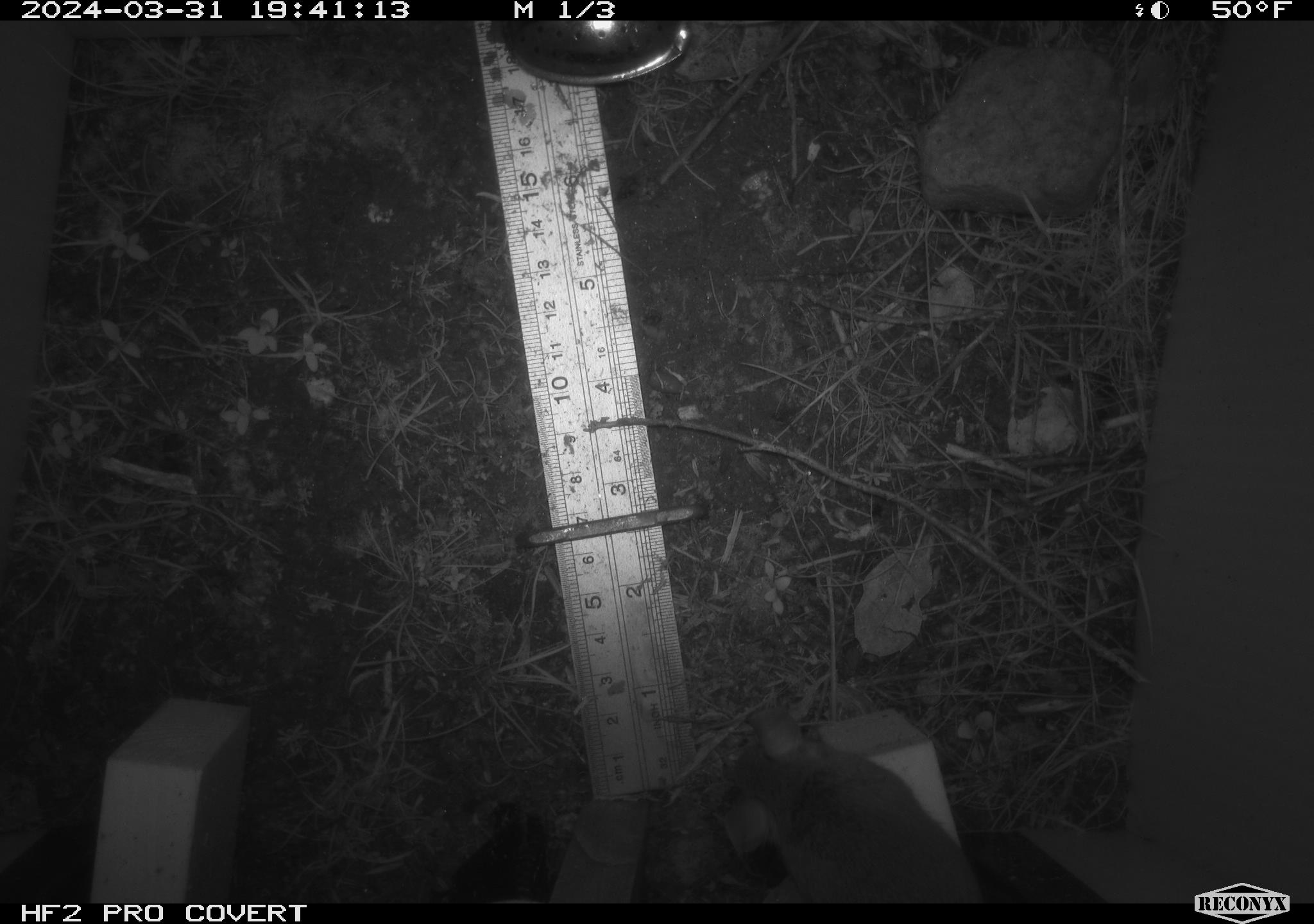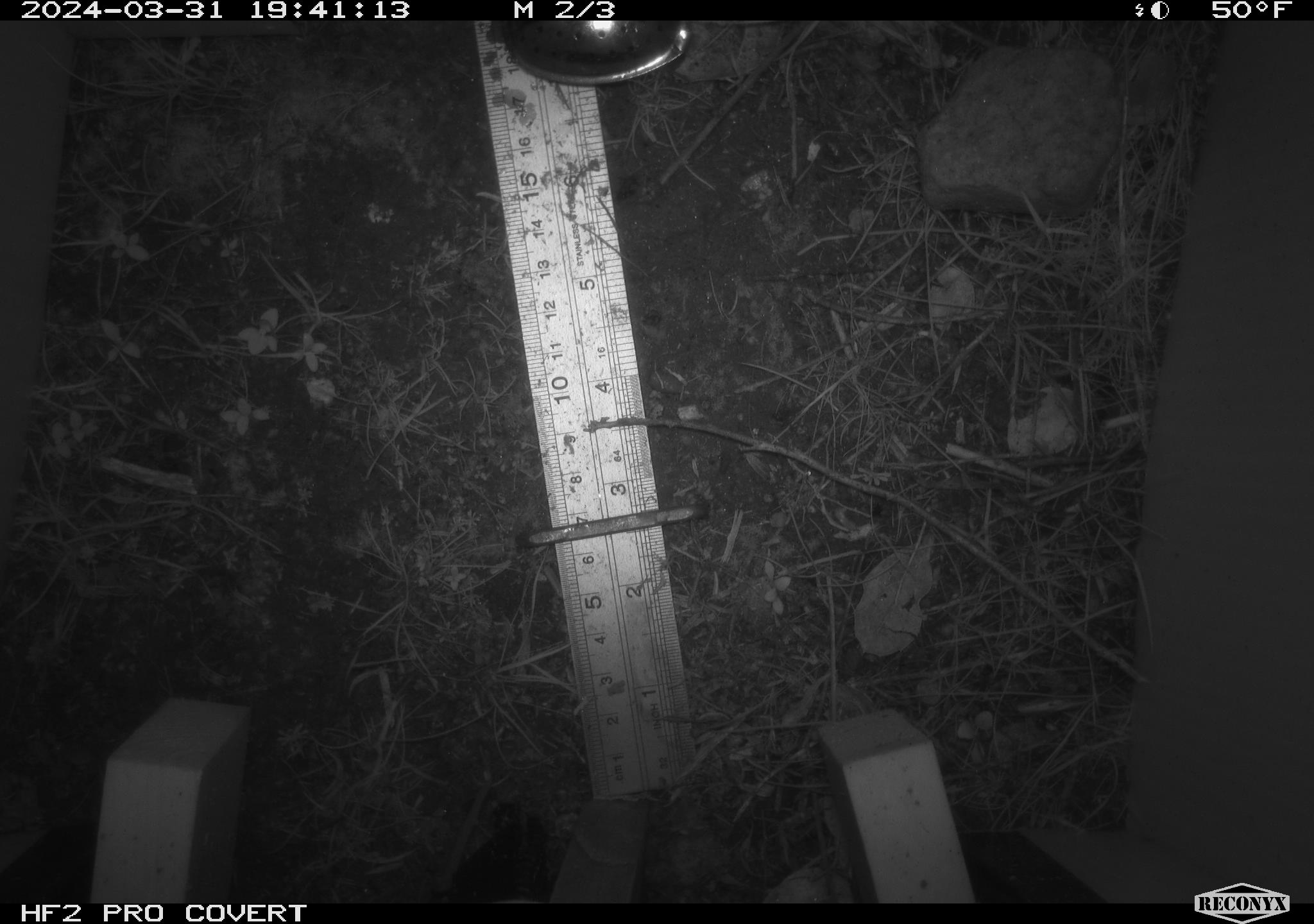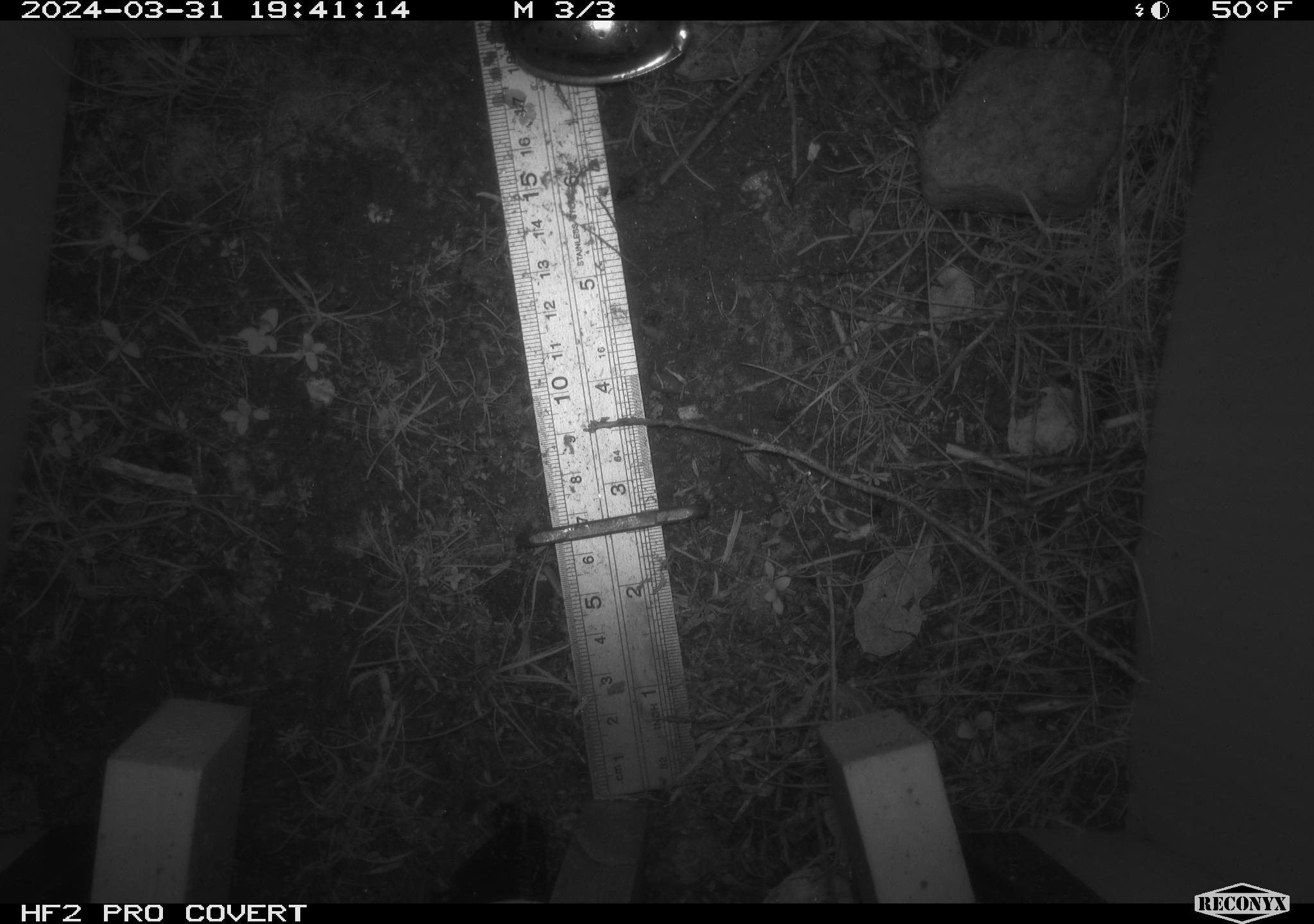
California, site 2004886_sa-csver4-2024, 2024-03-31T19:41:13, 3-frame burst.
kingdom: Animalia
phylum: Chordata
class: Mammalia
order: Rodentia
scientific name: Rodentia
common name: mouse species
Mouse species (Rodentia).